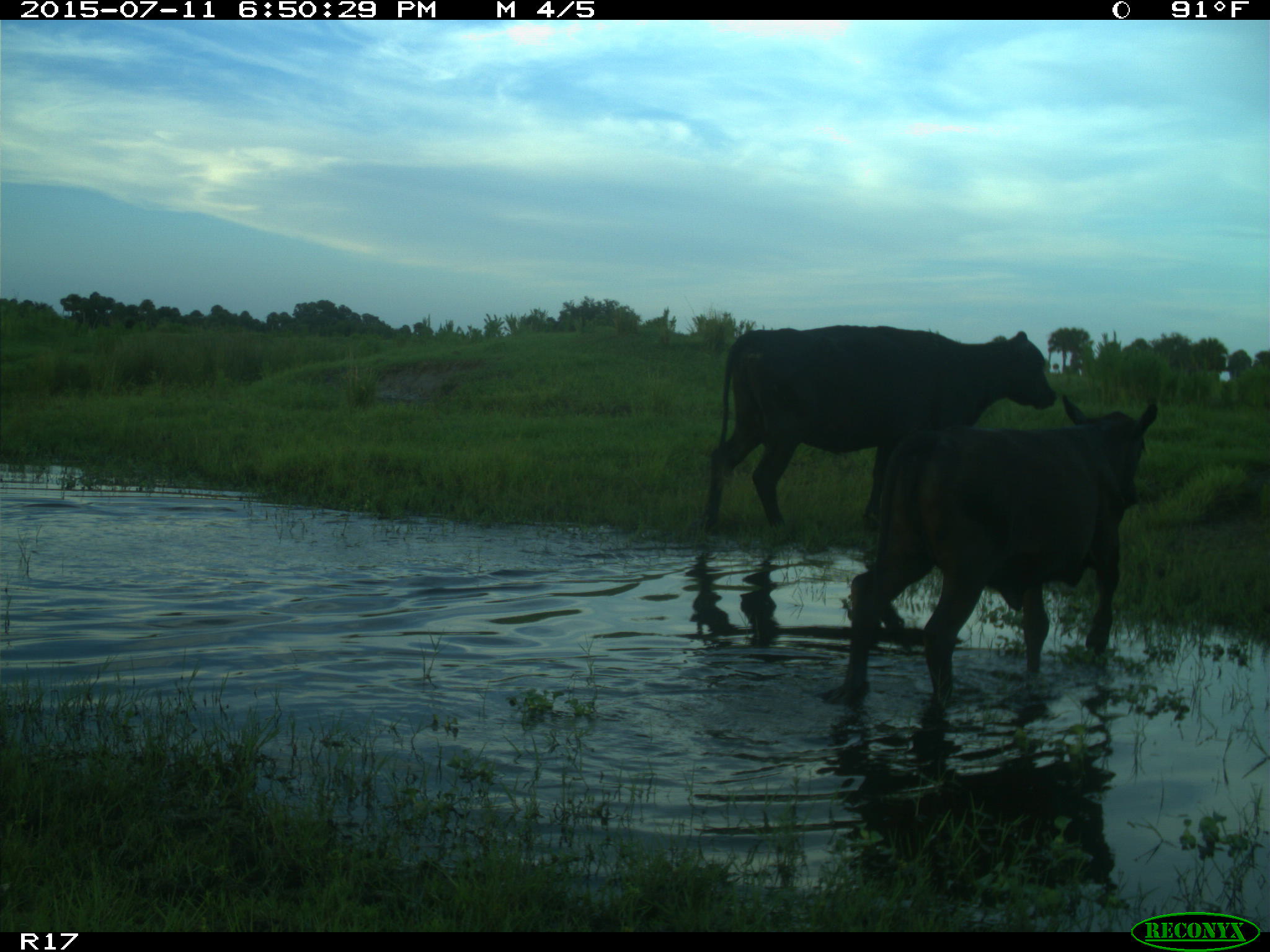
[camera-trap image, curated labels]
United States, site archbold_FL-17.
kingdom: Animalia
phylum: Chordata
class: Mammalia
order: Artiodactyla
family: Bovidae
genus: Bos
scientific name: Bos taurus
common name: domestic cow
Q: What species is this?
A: Bos taurus (domestic cow).